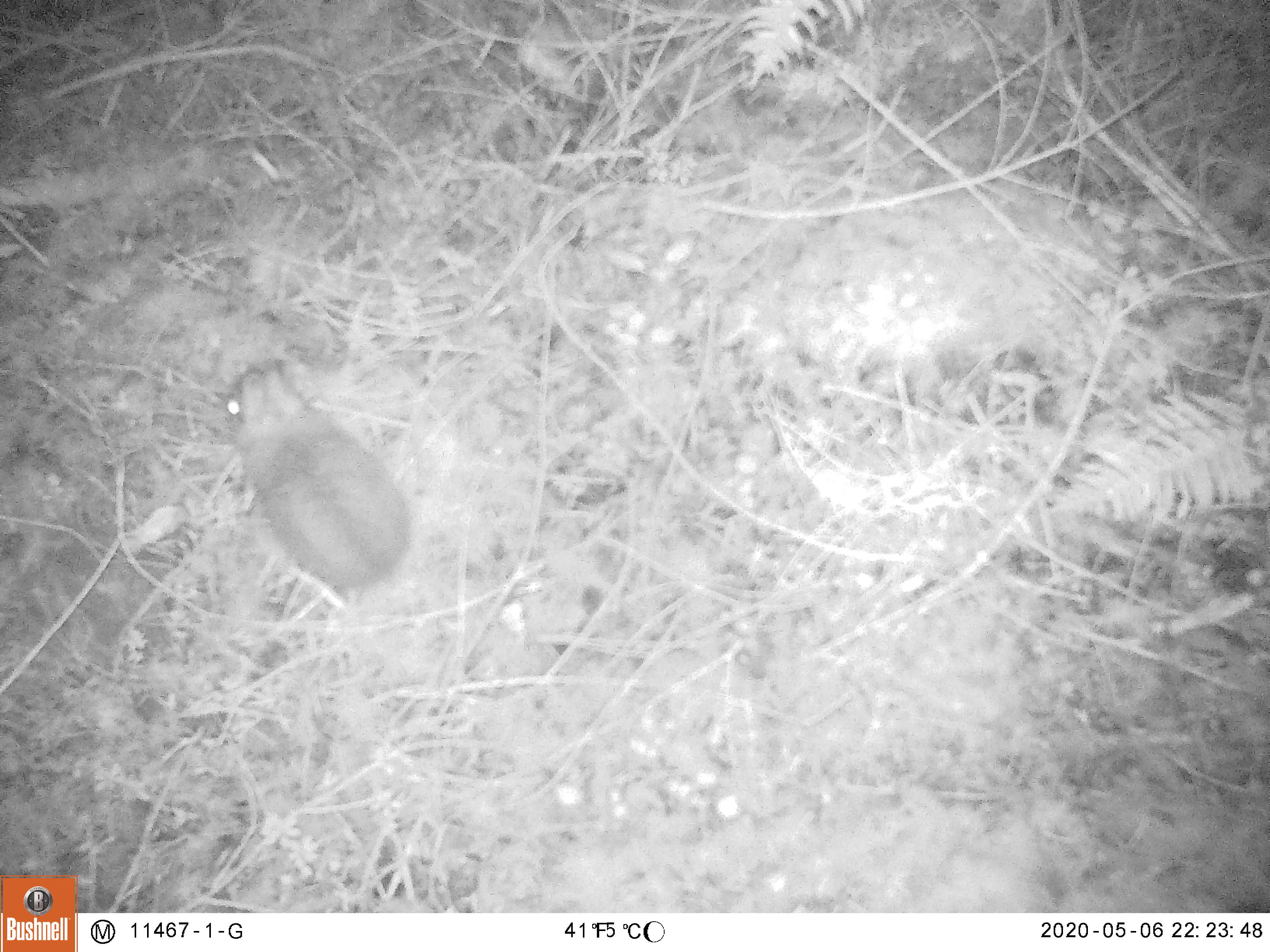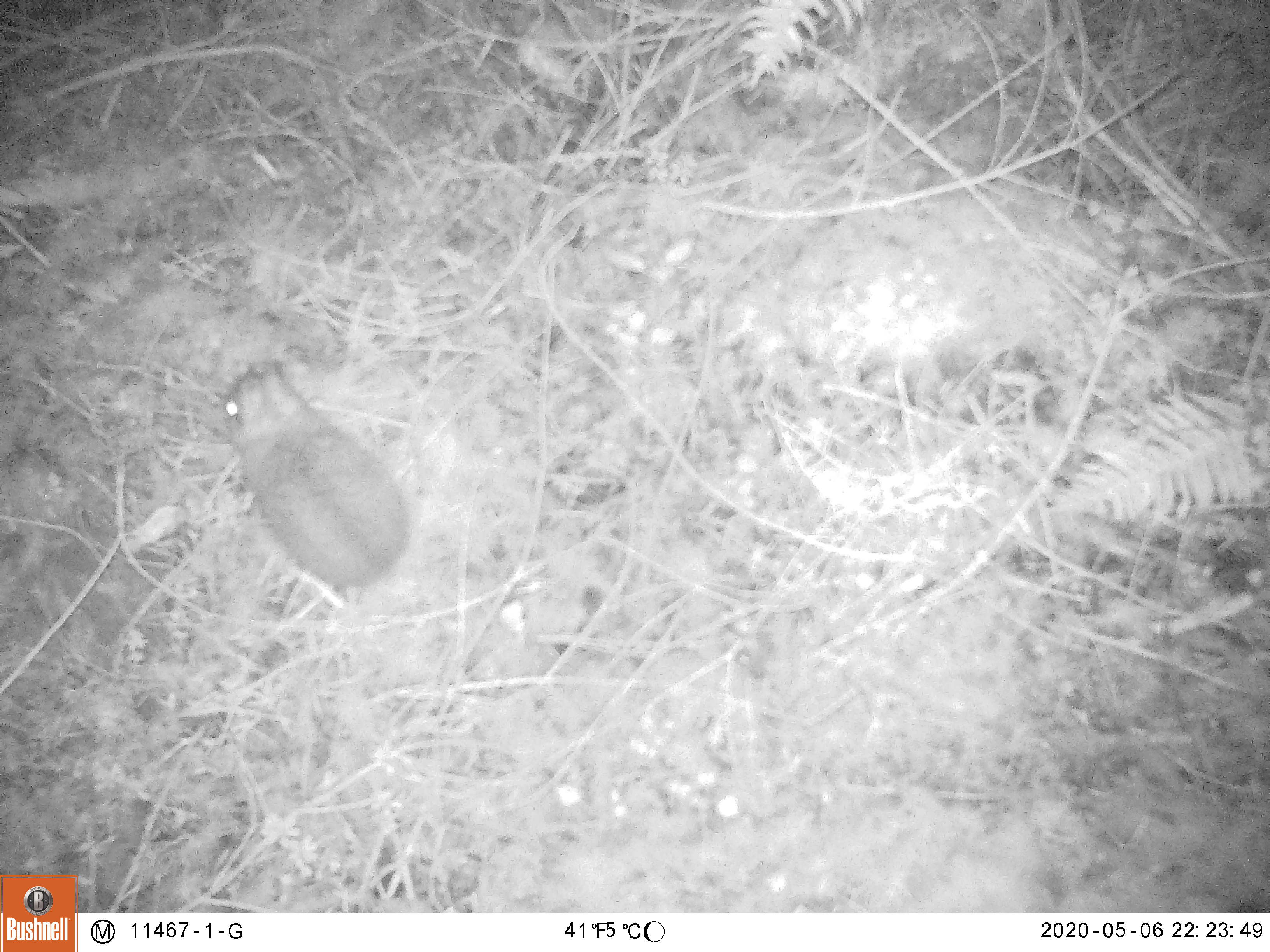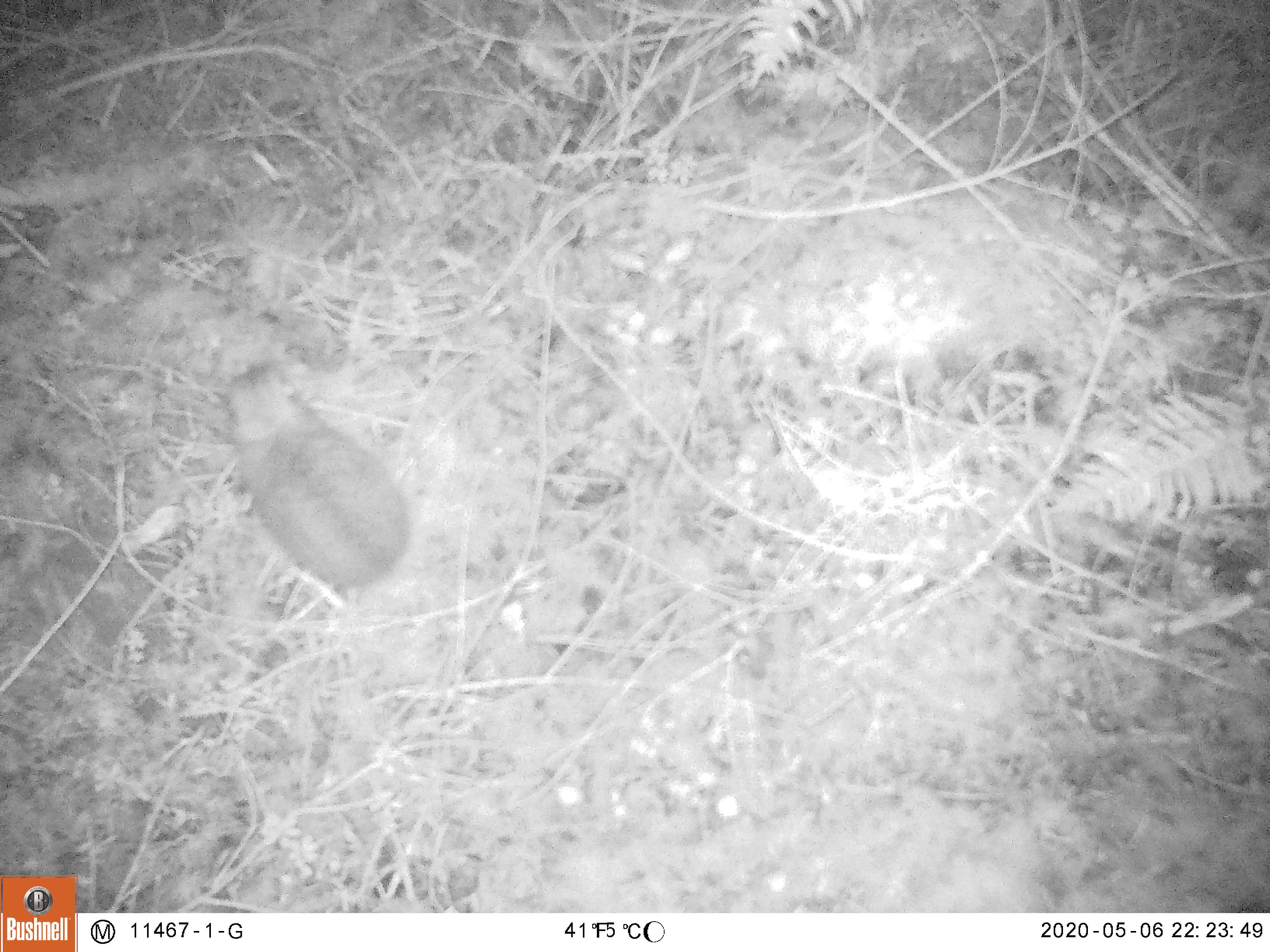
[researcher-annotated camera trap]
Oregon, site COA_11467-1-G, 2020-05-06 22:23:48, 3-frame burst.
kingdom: Animalia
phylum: Chordata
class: Mammalia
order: Lagomorpha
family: Leporidae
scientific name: Leporidae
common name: hares and rabbits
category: leporidae family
Leporidae family (hares and rabbits) (Leporidae).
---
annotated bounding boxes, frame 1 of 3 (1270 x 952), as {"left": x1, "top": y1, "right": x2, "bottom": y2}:
leporidae family: {"left": 207, "top": 361, "right": 425, "bottom": 600}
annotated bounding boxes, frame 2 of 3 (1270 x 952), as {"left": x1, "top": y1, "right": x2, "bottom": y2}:
leporidae family: {"left": 217, "top": 363, "right": 420, "bottom": 605}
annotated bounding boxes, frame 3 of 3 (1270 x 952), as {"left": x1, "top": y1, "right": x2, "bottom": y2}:
leporidae family: {"left": 215, "top": 353, "right": 417, "bottom": 598}